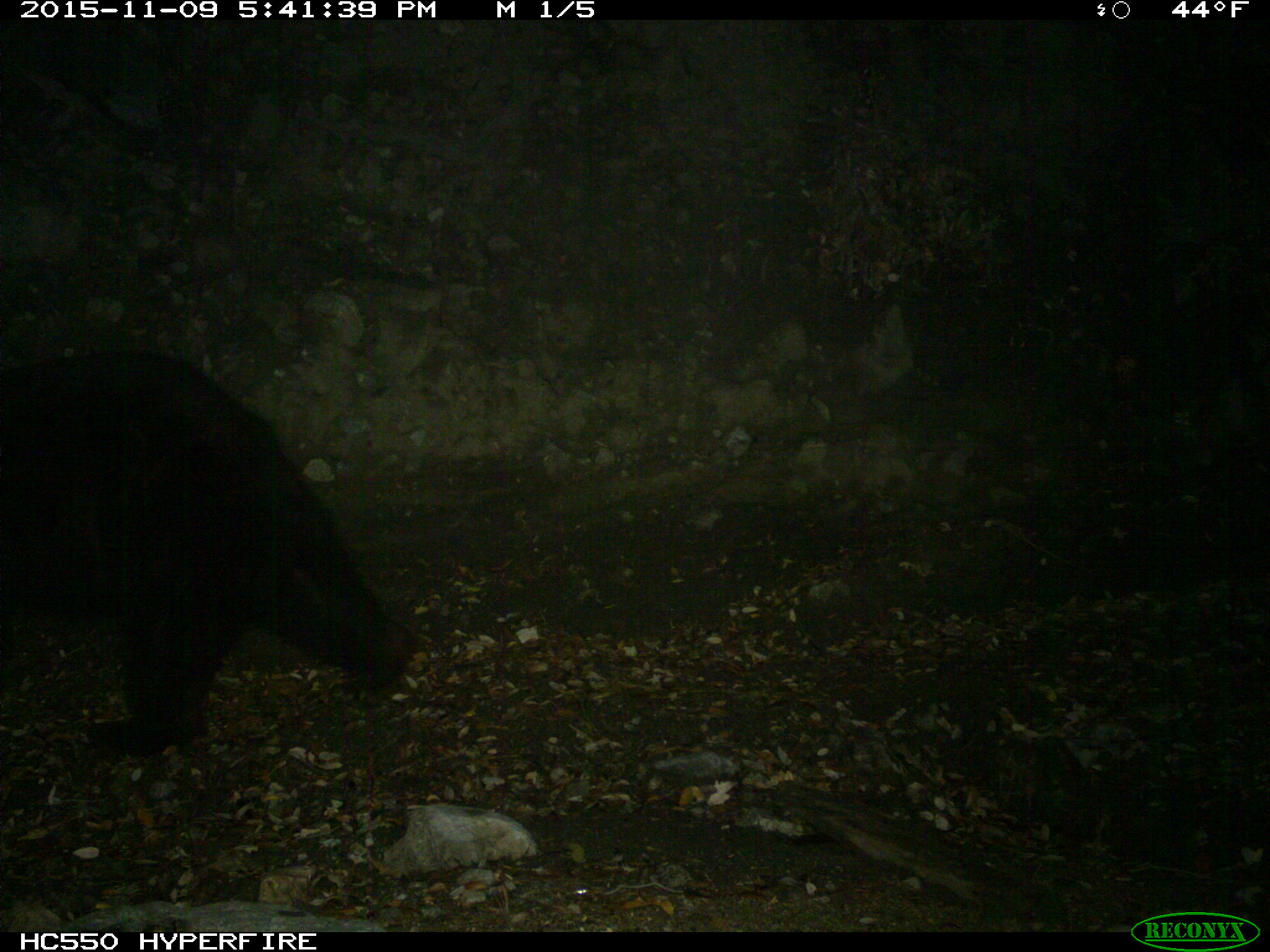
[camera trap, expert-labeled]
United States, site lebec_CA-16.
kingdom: Animalia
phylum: Chordata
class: Mammalia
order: Carnivora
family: Ursidae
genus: Ursus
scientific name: Ursus americanus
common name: american black bear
Ursus americanus (american black bear).